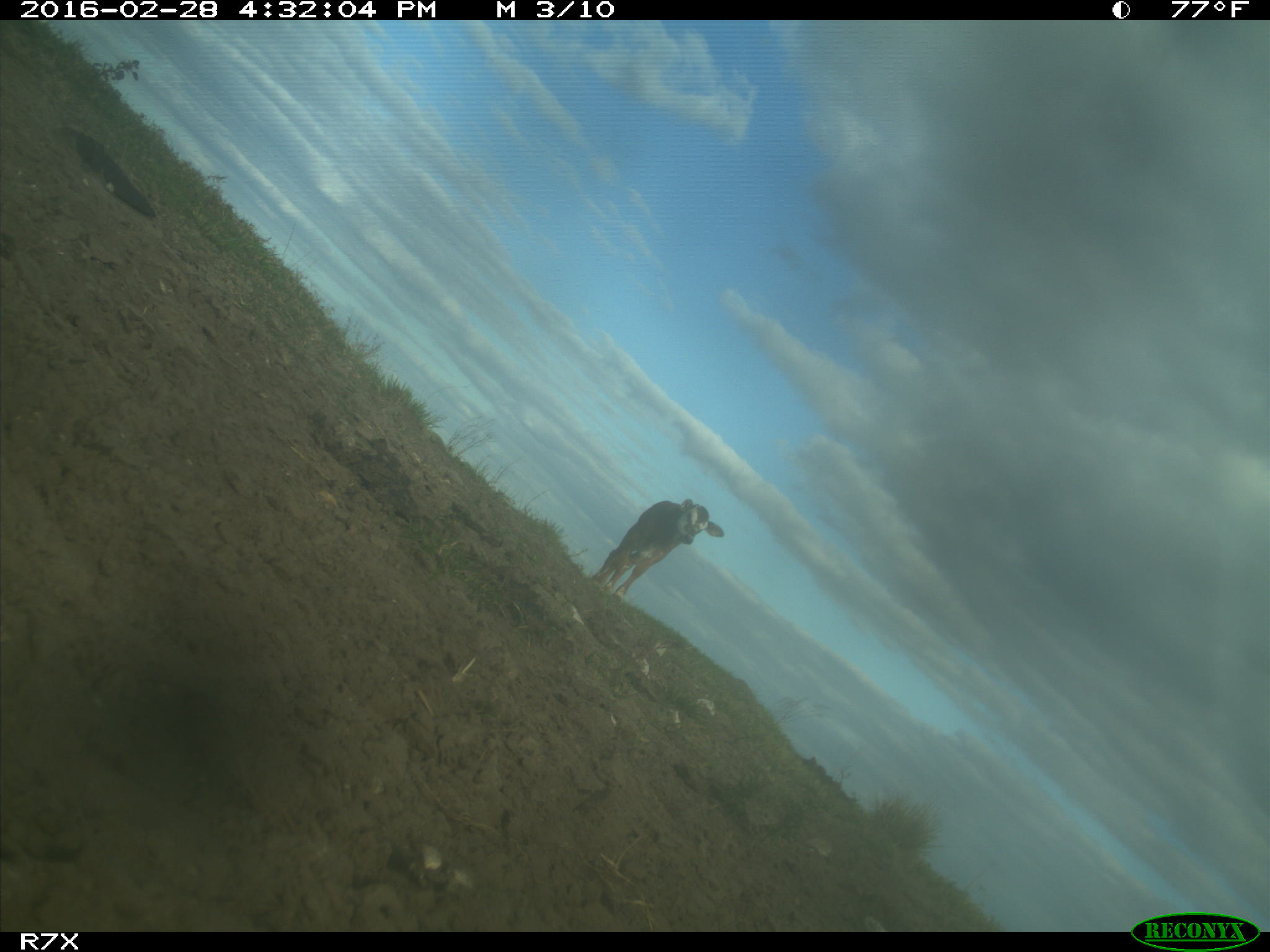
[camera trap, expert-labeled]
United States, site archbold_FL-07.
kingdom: Animalia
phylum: Chordata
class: Mammalia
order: Artiodactyla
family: Bovidae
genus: Bos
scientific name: Bos taurus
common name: domestic cow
Bos taurus (domestic cow).